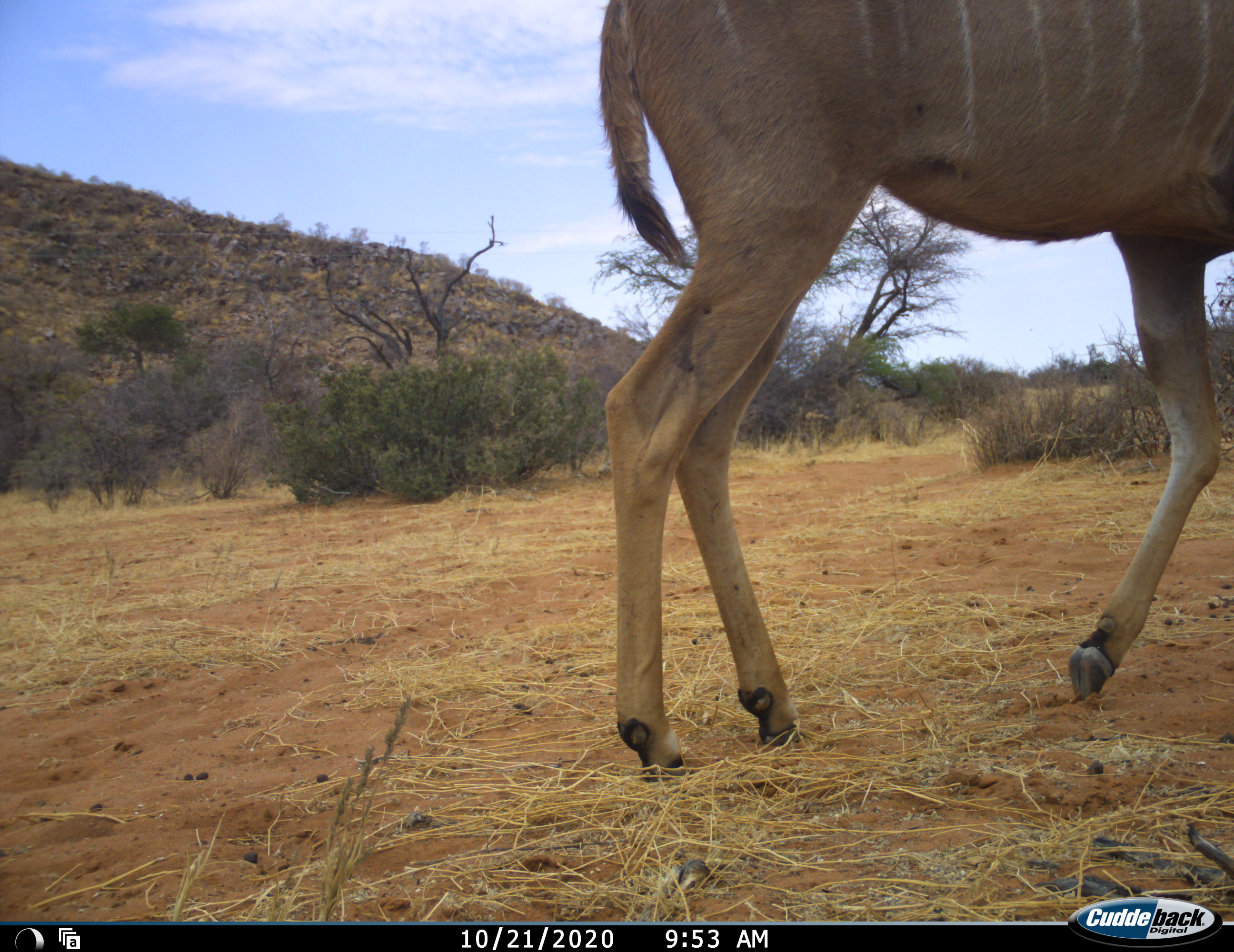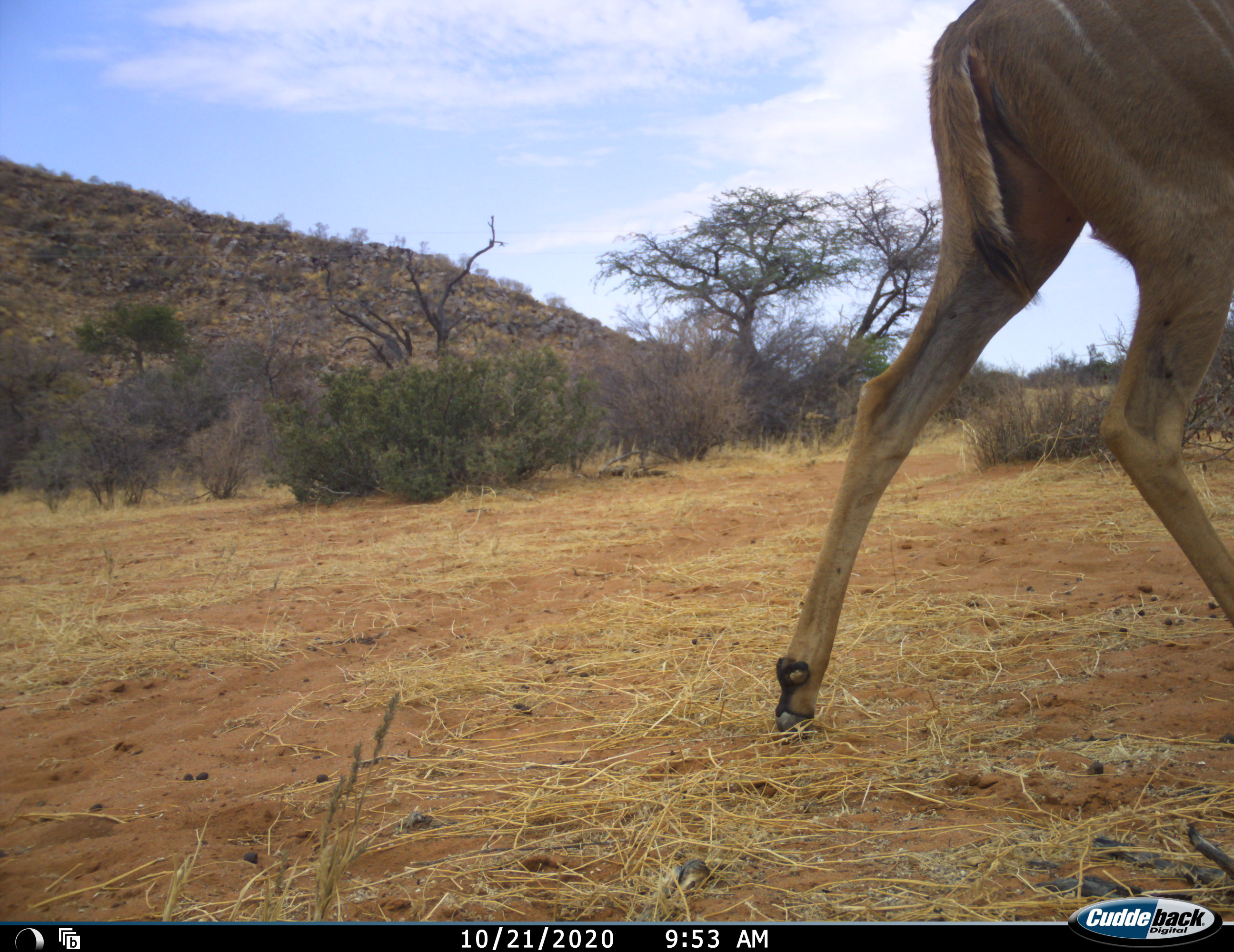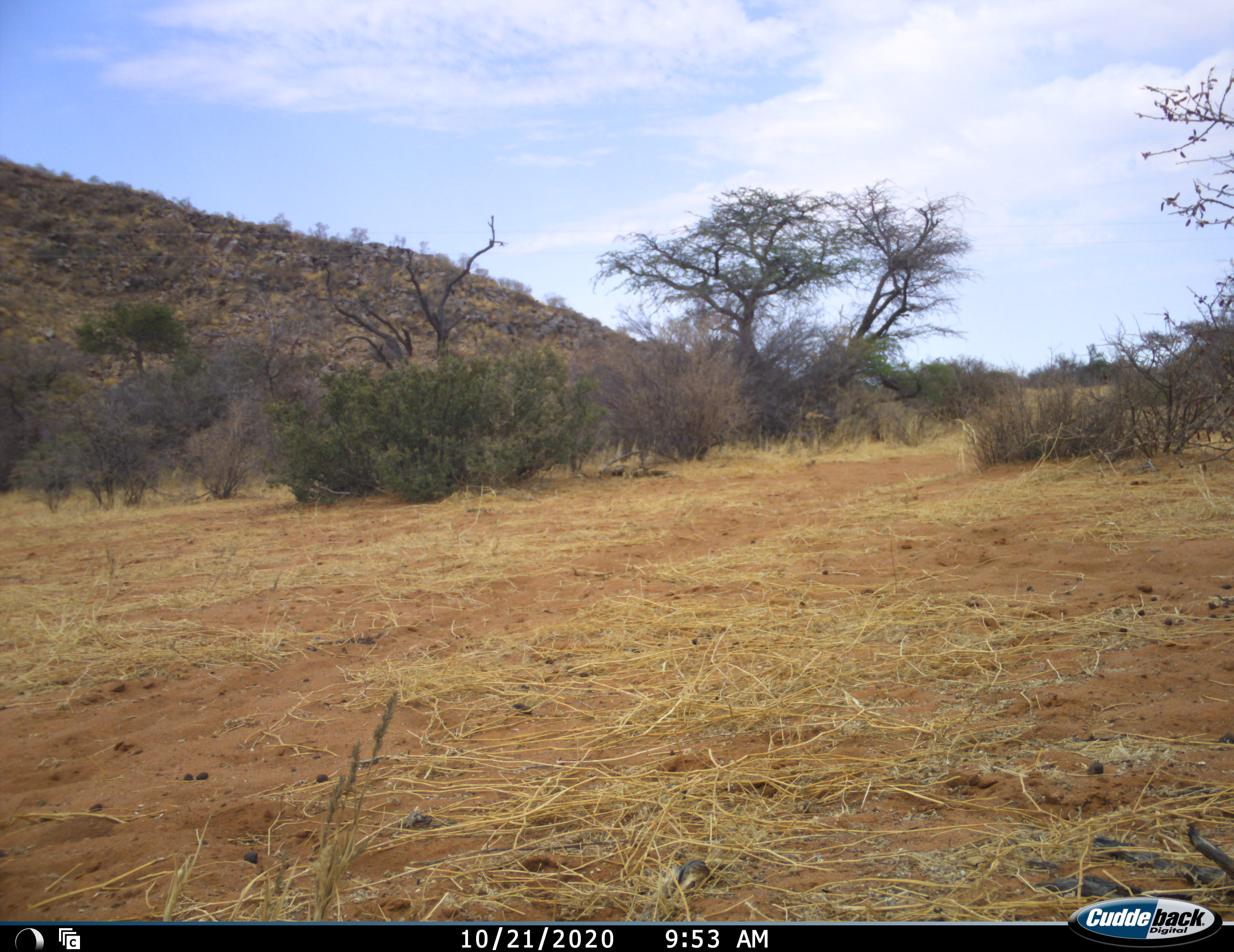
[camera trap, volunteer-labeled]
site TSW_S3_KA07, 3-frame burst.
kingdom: Animalia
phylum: Chordata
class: Mammalia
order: Artiodactyla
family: Bovidae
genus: Tragelaphus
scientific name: Tragelaphus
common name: kudu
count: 1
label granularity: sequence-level